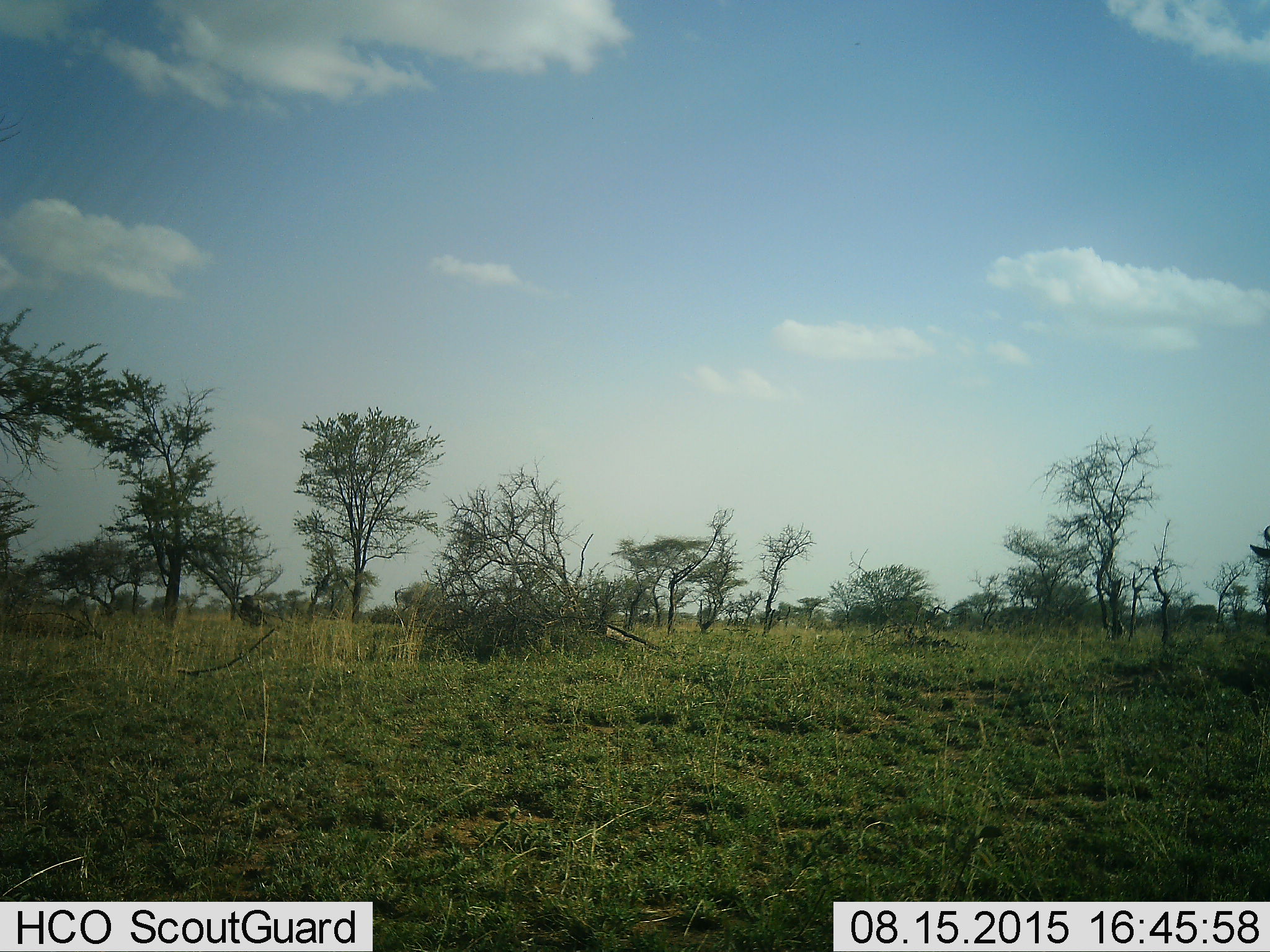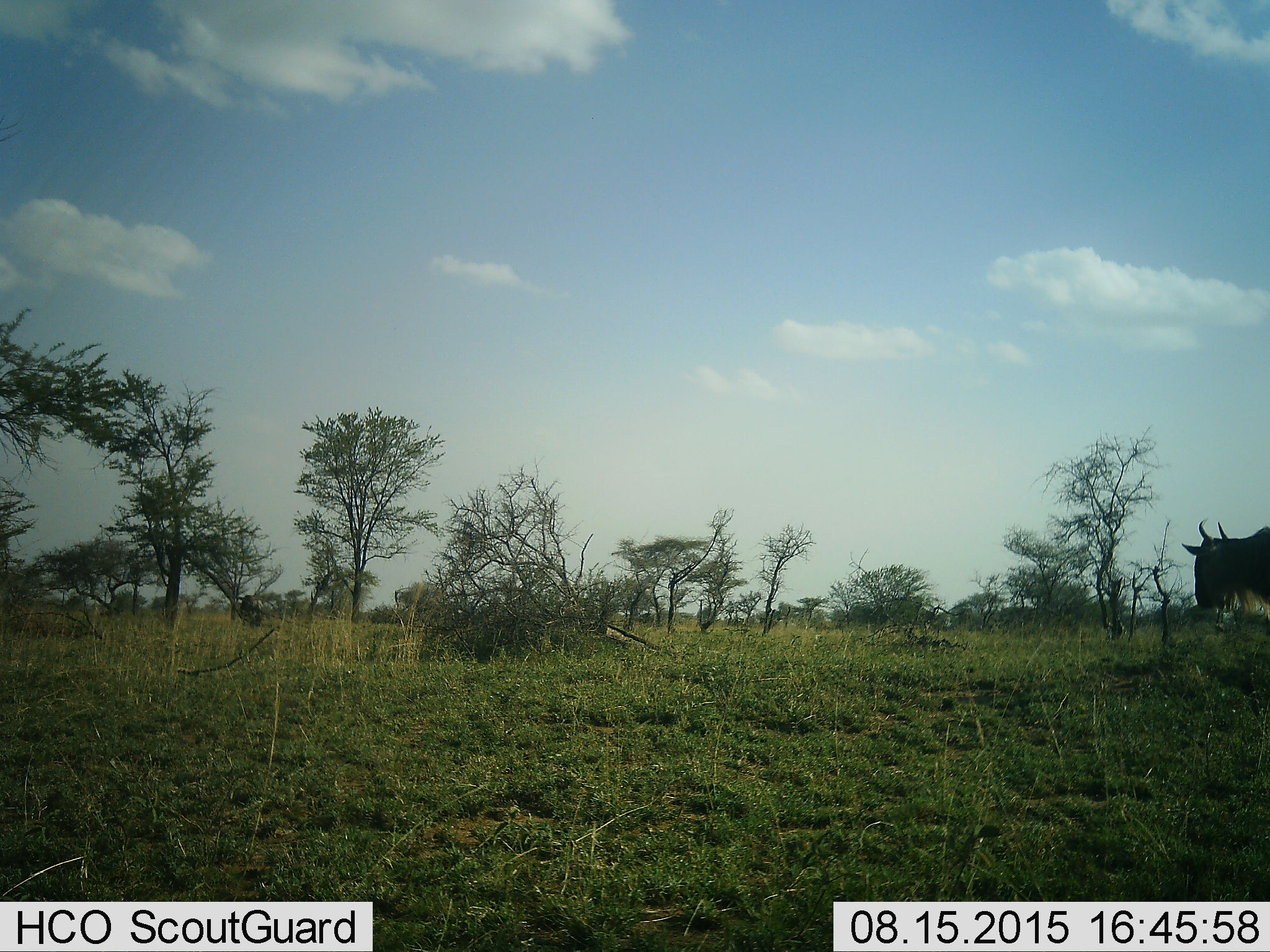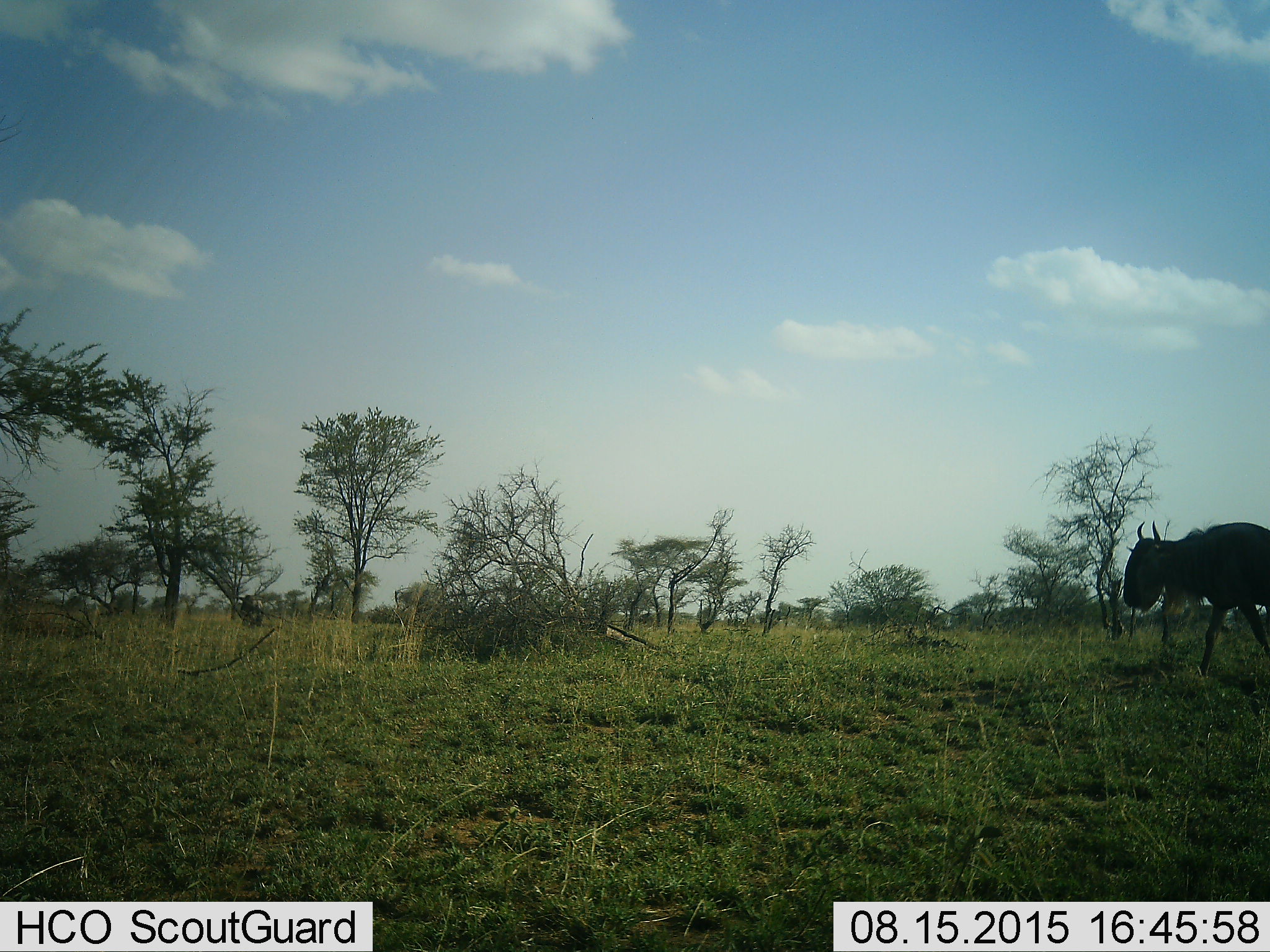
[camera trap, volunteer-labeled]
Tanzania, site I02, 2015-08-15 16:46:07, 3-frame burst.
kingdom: Animalia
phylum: Chordata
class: Mammalia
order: Artiodactyla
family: Bovidae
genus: Connochaetes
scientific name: Connochaetes taurinus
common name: blue wildebeest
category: wildebeest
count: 1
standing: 0%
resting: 14%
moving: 100%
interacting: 0%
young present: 0%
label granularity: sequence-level